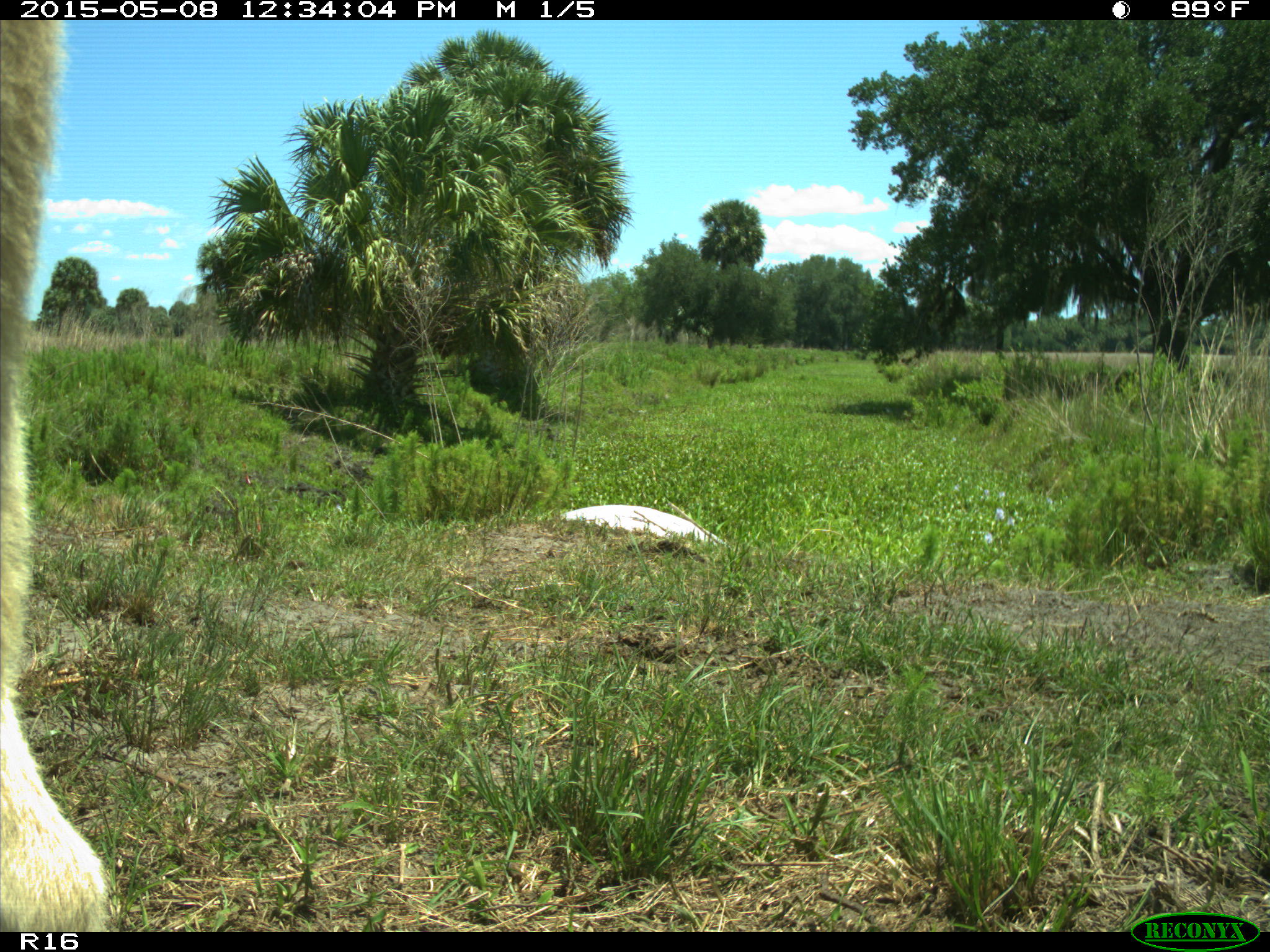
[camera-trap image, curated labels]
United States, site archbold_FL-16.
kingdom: Animalia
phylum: Chordata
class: Mammalia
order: Artiodactyla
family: Bovidae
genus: Bos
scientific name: Bos taurus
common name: domestic cow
Bos taurus (domestic cow).